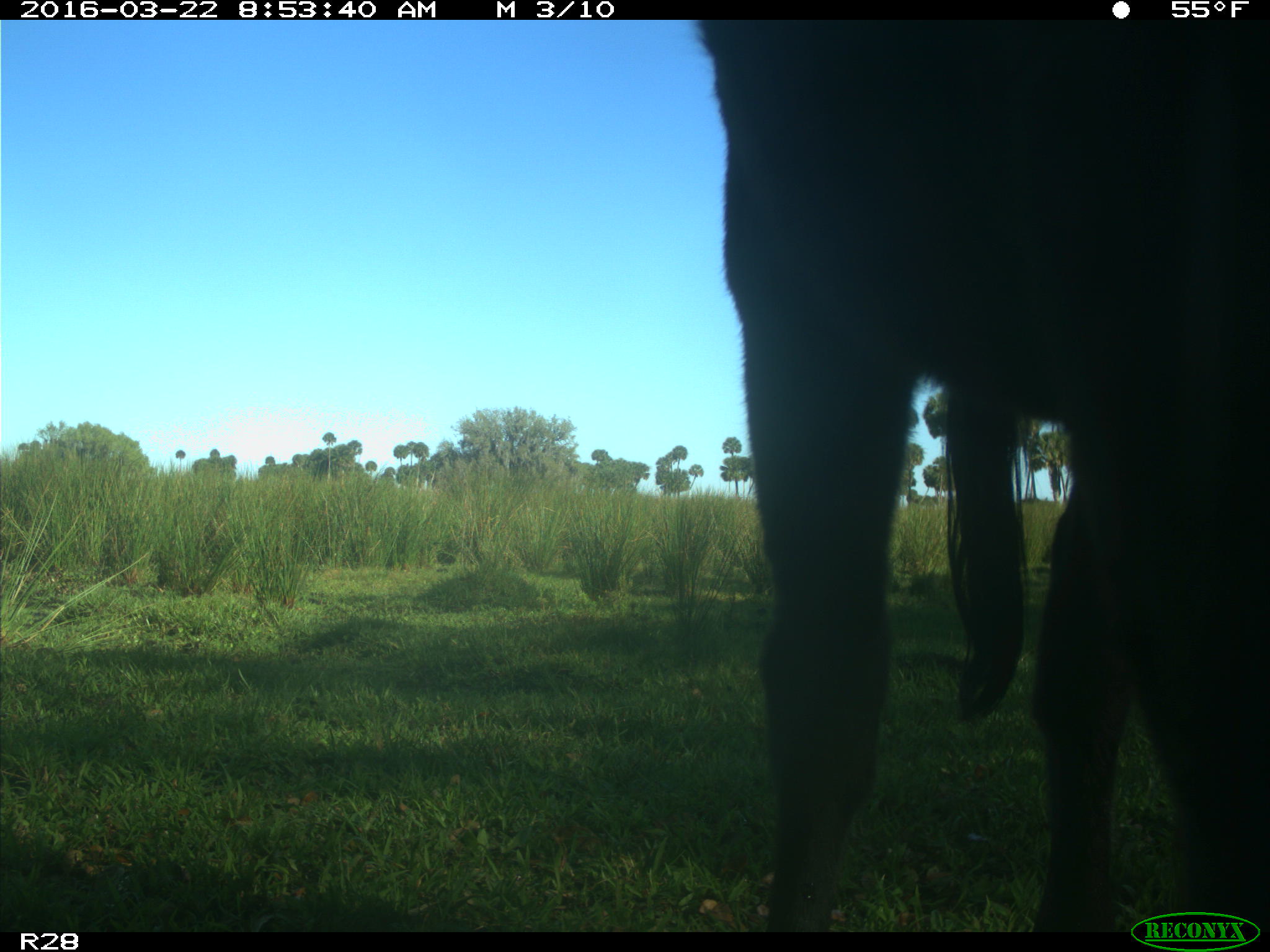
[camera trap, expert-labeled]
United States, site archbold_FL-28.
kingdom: Animalia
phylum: Chordata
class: Mammalia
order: Artiodactyla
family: Bovidae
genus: Bos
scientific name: Bos taurus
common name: domestic cow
Bos taurus (domestic cow).